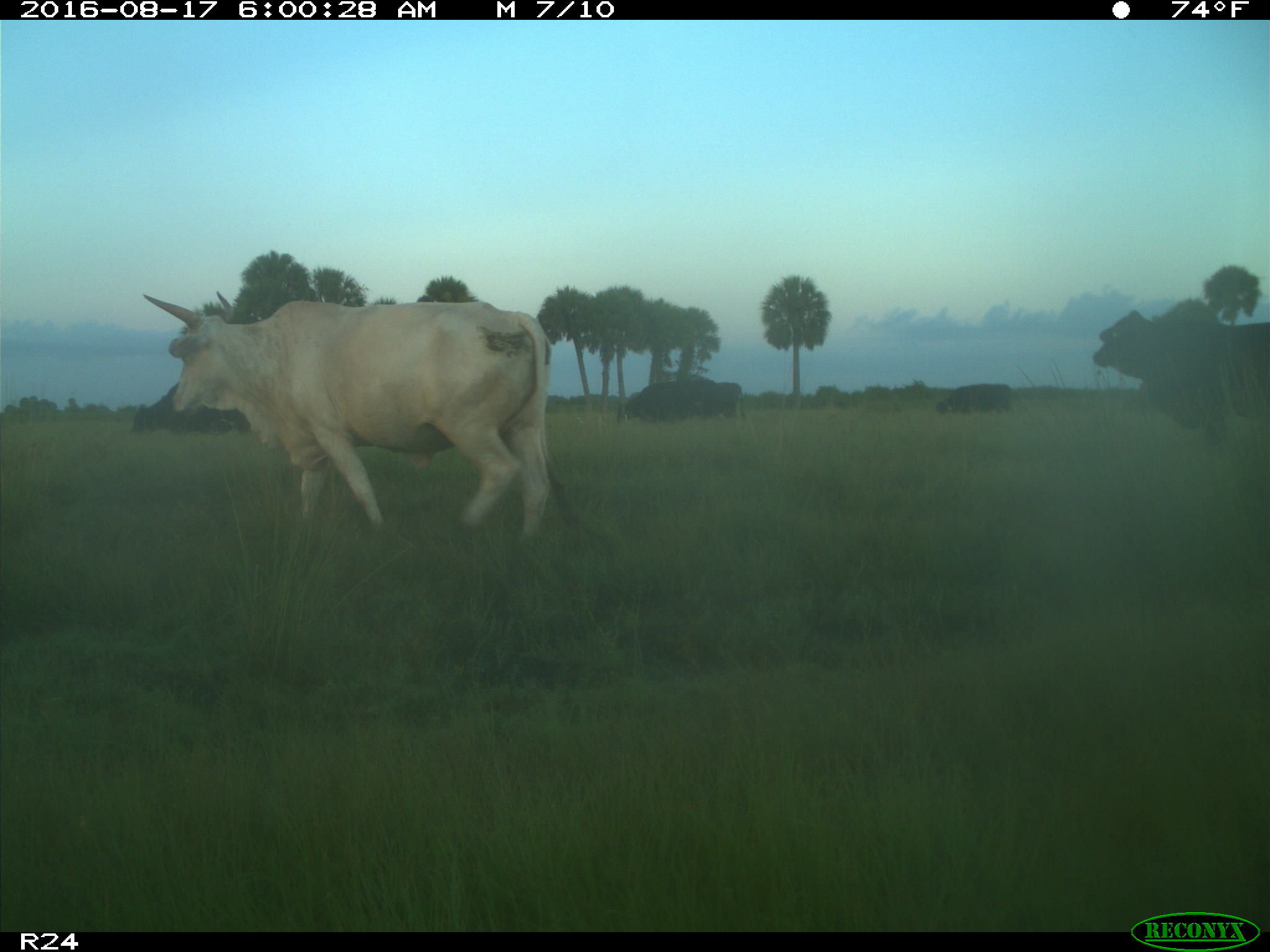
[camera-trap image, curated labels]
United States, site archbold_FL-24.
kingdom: Animalia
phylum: Chordata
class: Mammalia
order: Artiodactyla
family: Bovidae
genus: Bos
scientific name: Bos taurus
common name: domestic cow